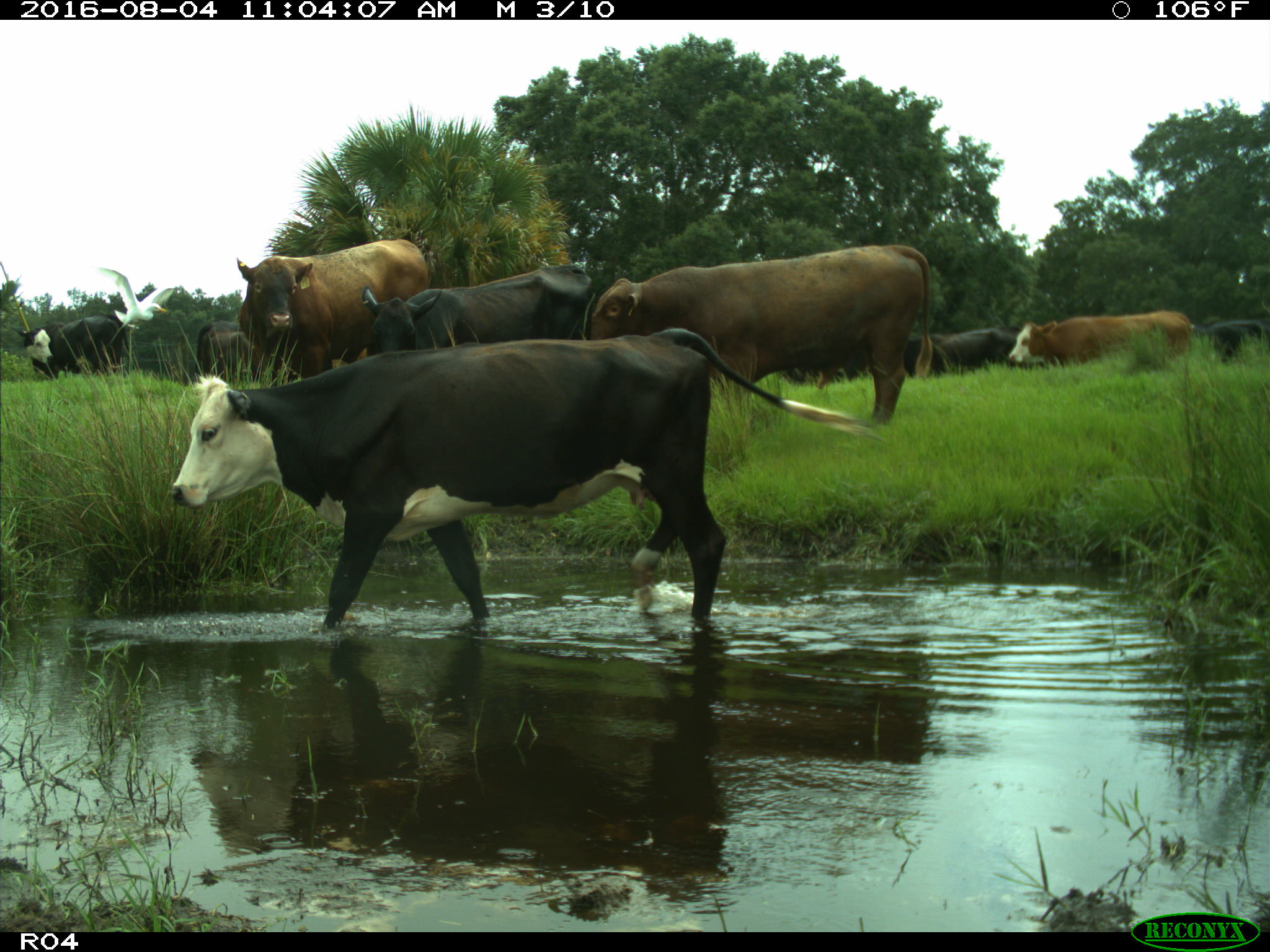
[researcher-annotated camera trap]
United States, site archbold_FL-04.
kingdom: Animalia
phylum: Chordata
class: Mammalia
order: Artiodactyla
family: Bovidae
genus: Bos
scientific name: Bos taurus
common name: domestic cow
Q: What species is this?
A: Bos taurus (domestic cow).